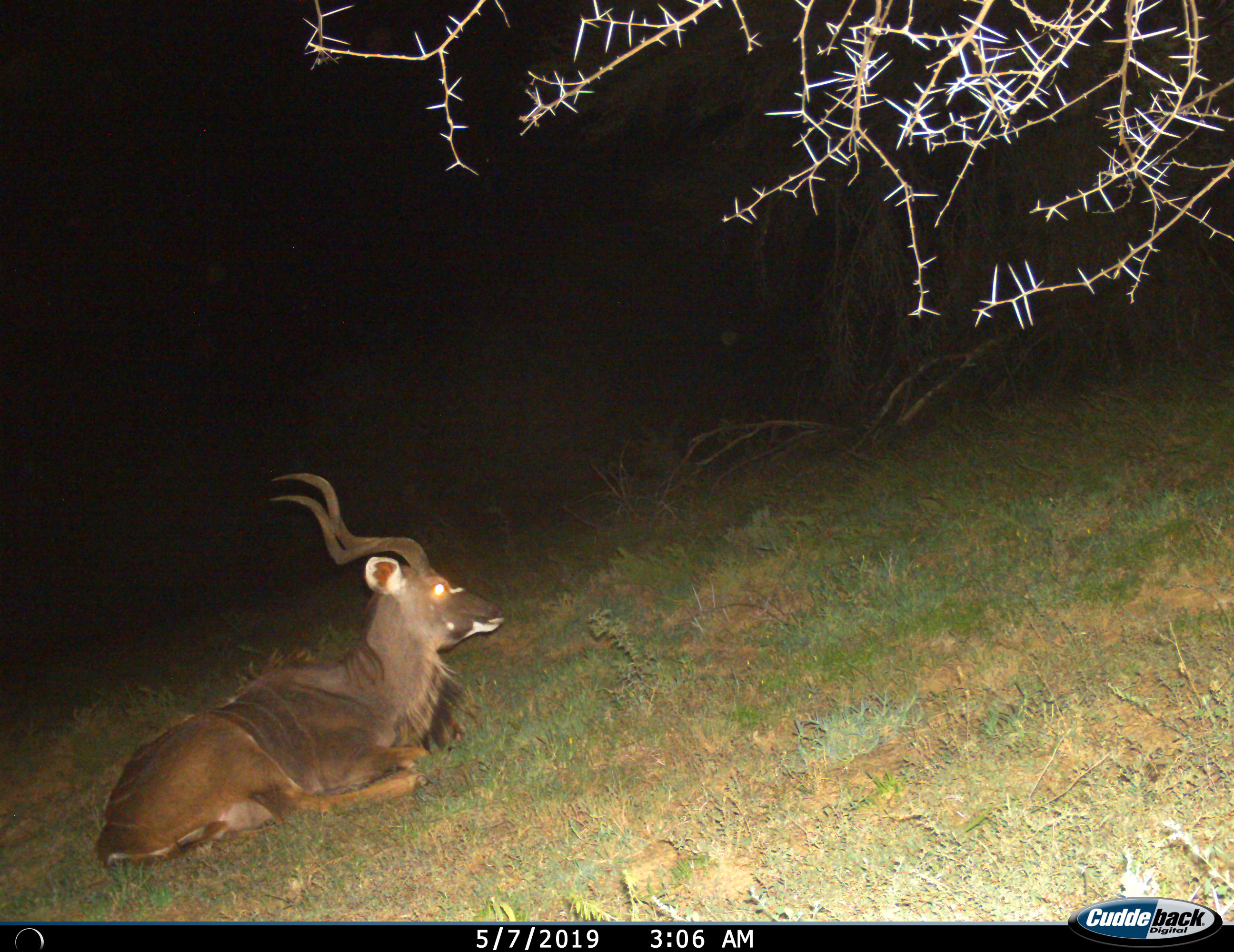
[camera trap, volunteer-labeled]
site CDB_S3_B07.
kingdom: Animalia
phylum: Chordata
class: Mammalia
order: Artiodactyla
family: Bovidae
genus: Tragelaphus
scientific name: Tragelaphus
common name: kudu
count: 1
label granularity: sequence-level